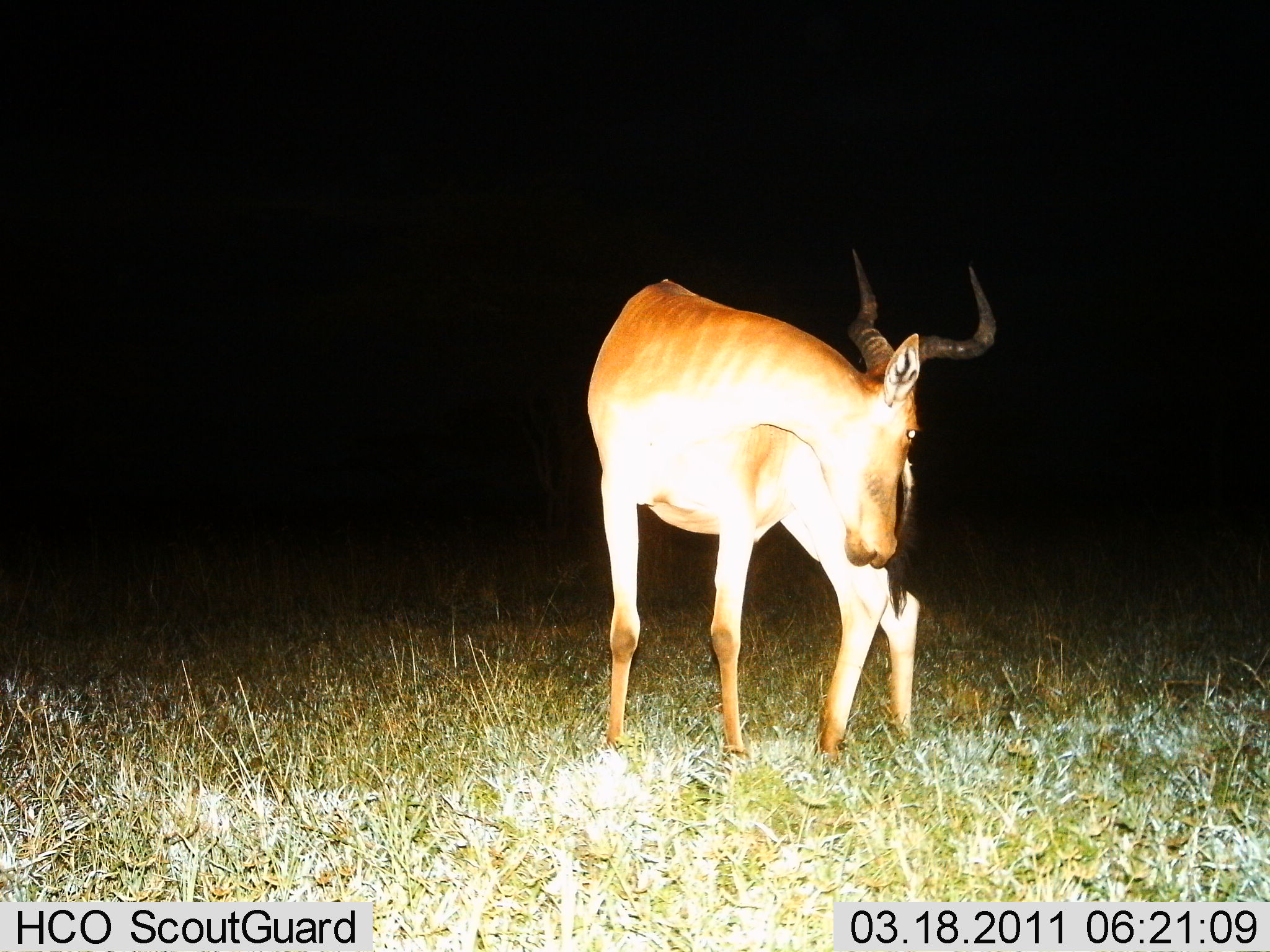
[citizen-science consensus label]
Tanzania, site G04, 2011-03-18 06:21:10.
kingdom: Animalia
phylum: Chordata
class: Mammalia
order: Artiodactyla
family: Bovidae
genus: Alcelaphus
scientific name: Alcelaphus buselaphus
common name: hartebeest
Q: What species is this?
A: Hartebeest (Alcelaphus buselaphus).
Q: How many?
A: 1.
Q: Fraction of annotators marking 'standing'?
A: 100%.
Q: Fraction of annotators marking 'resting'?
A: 0%.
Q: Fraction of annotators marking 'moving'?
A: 0%.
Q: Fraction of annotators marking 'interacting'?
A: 0%.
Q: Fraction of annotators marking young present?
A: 0%.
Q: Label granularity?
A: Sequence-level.